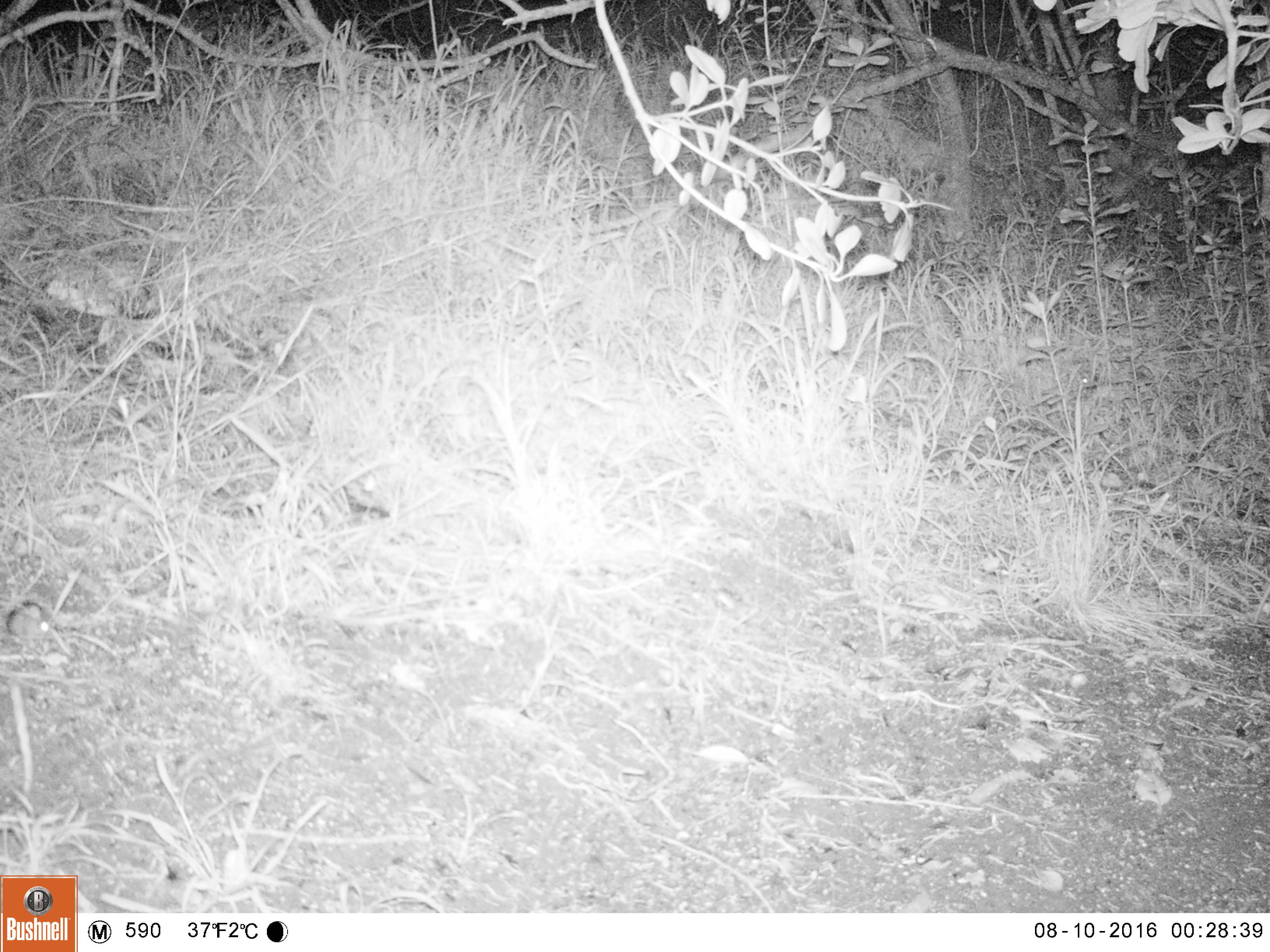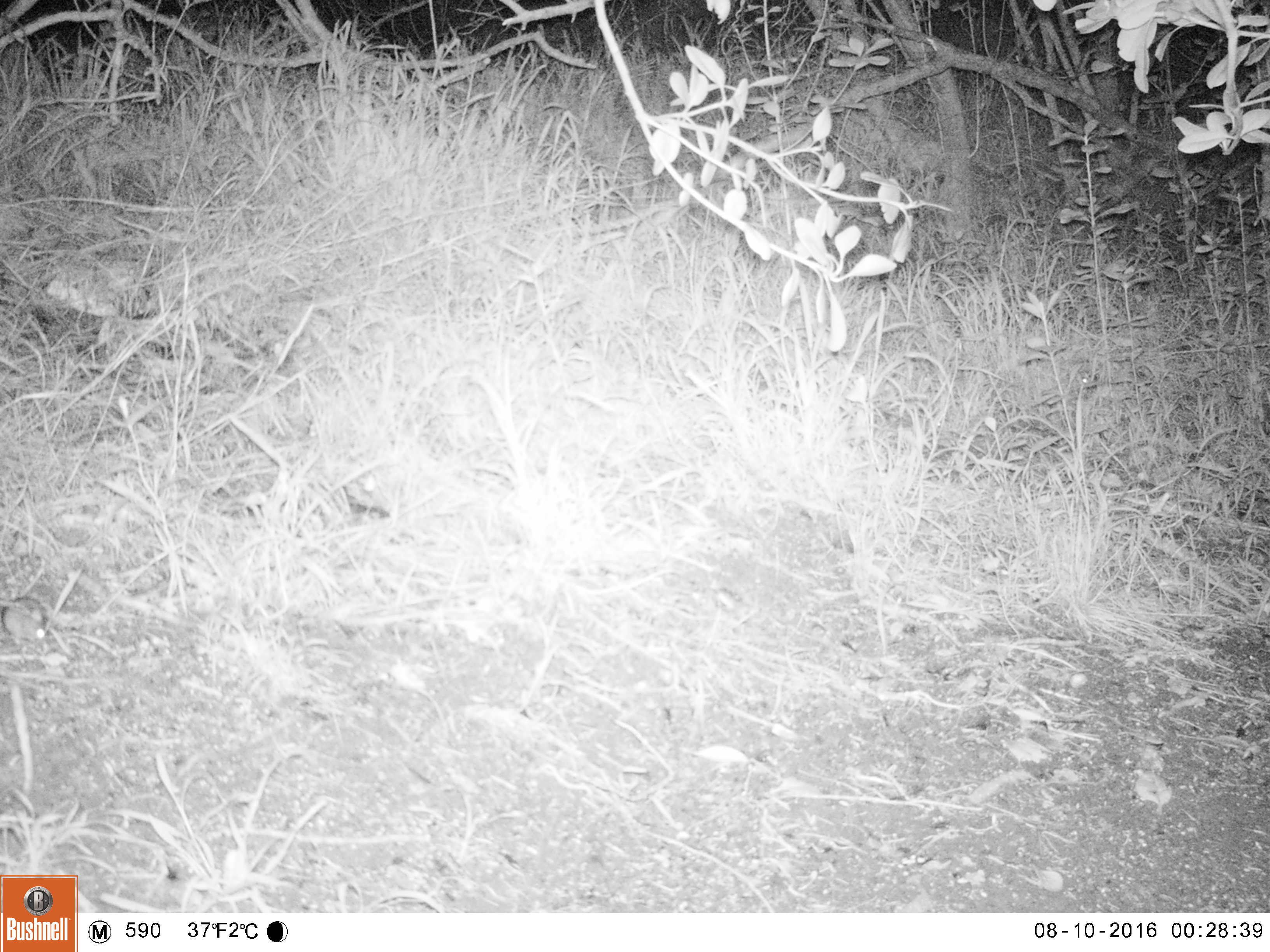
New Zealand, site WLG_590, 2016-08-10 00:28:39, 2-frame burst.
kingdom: Animalia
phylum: Chordata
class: Mammalia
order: Rodentia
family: Muridae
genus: Mus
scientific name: Mus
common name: mouse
Mouse (Mus).